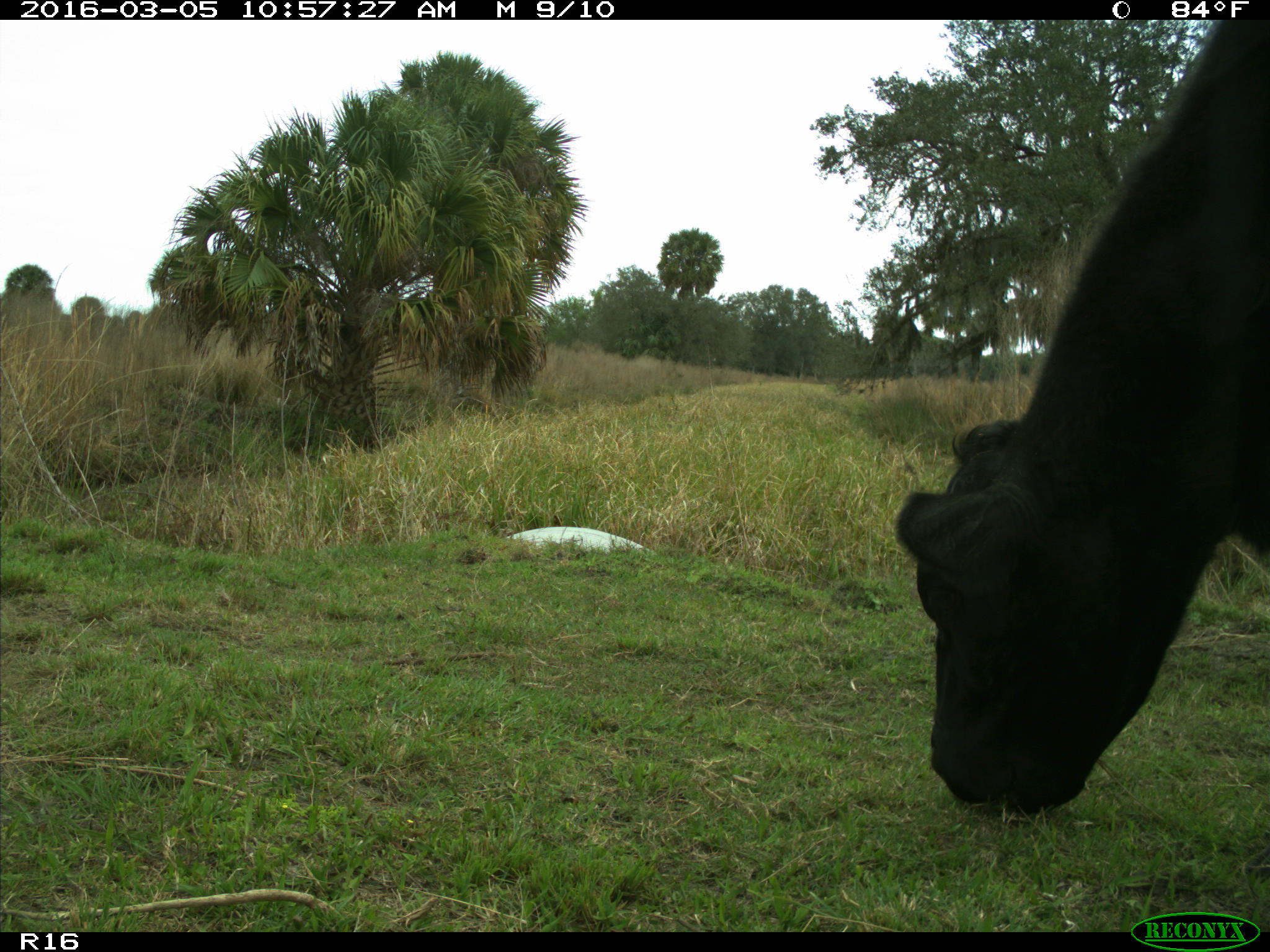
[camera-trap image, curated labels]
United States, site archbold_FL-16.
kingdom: Animalia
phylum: Chordata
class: Mammalia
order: Artiodactyla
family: Bovidae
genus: Bos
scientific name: Bos taurus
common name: domestic cow